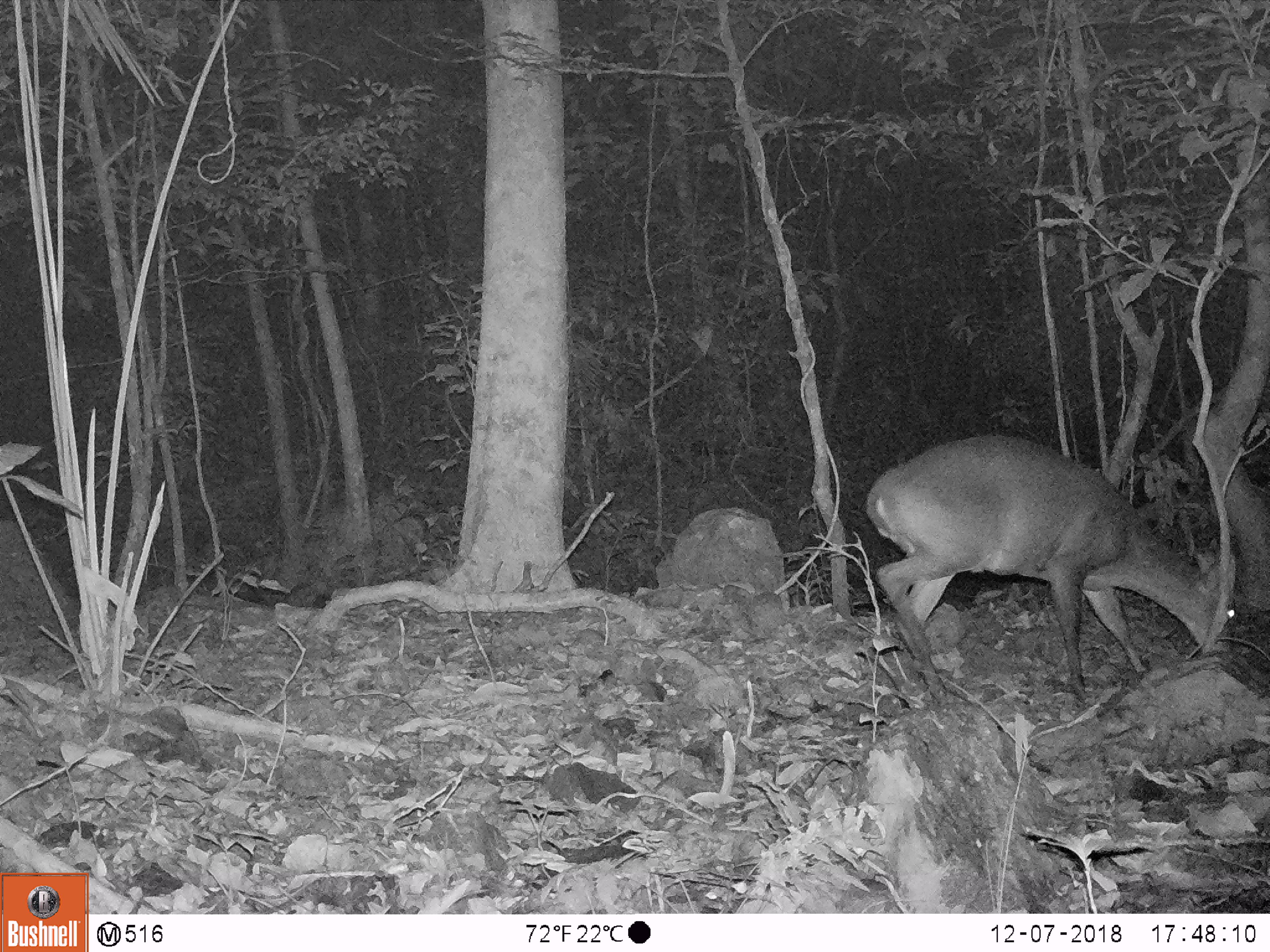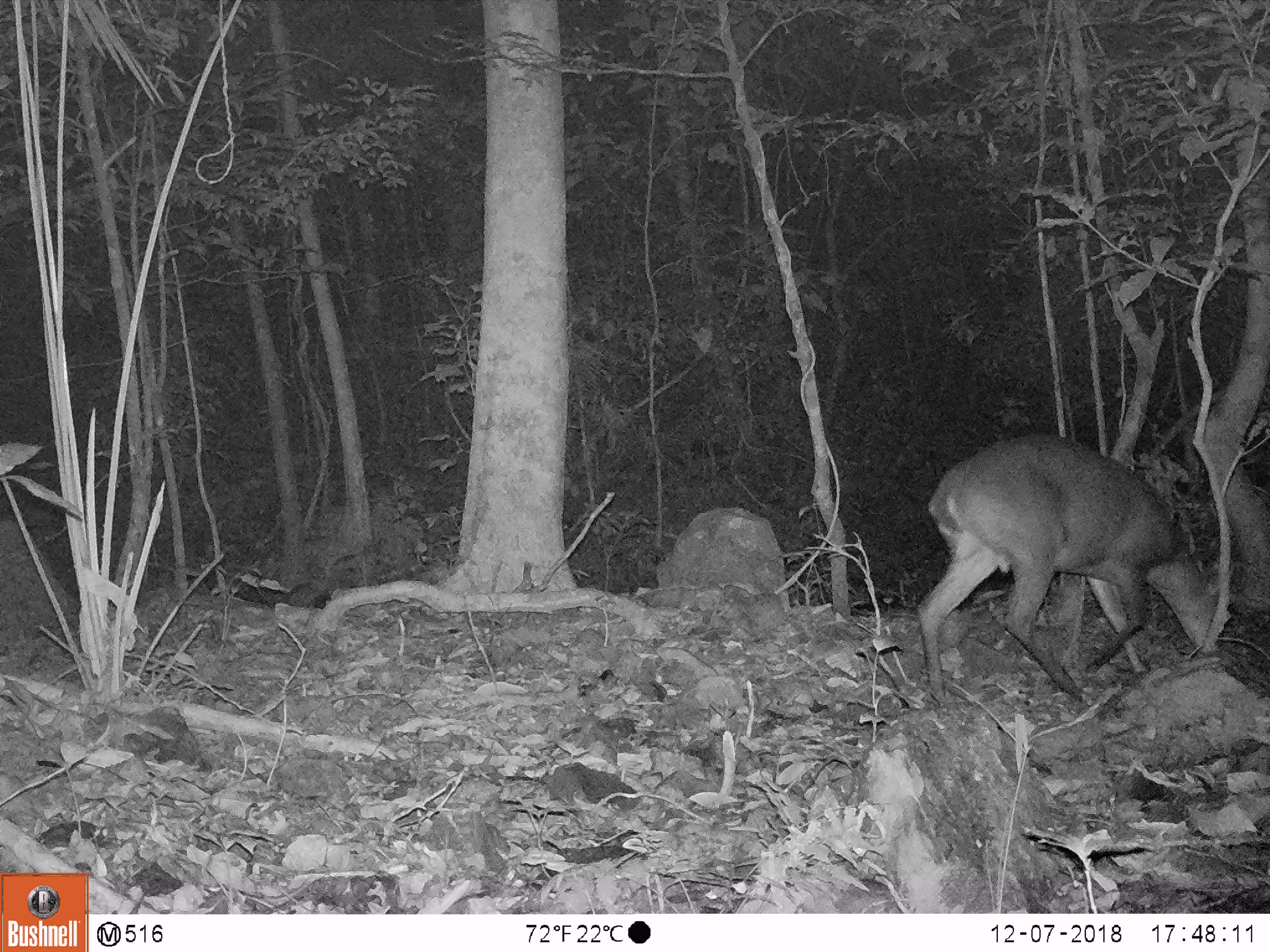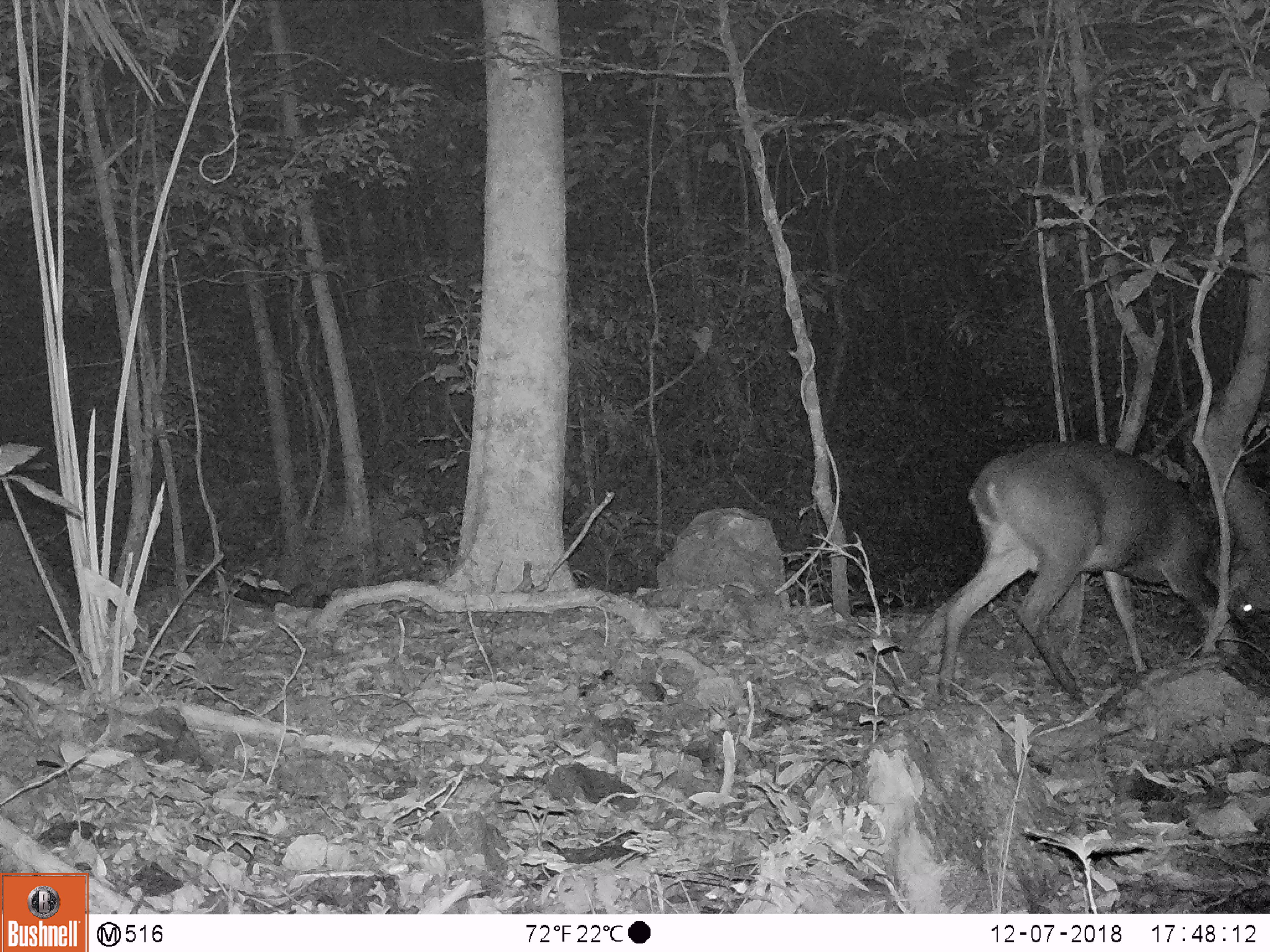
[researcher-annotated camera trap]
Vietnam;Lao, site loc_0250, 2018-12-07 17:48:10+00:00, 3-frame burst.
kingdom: Animalia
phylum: Chordata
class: Mammalia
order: Artiodactyla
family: Cervidae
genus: Muntiacus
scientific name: Muntiacus vuquangensis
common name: large-antlered muntjac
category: large antlered muntjac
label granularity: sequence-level